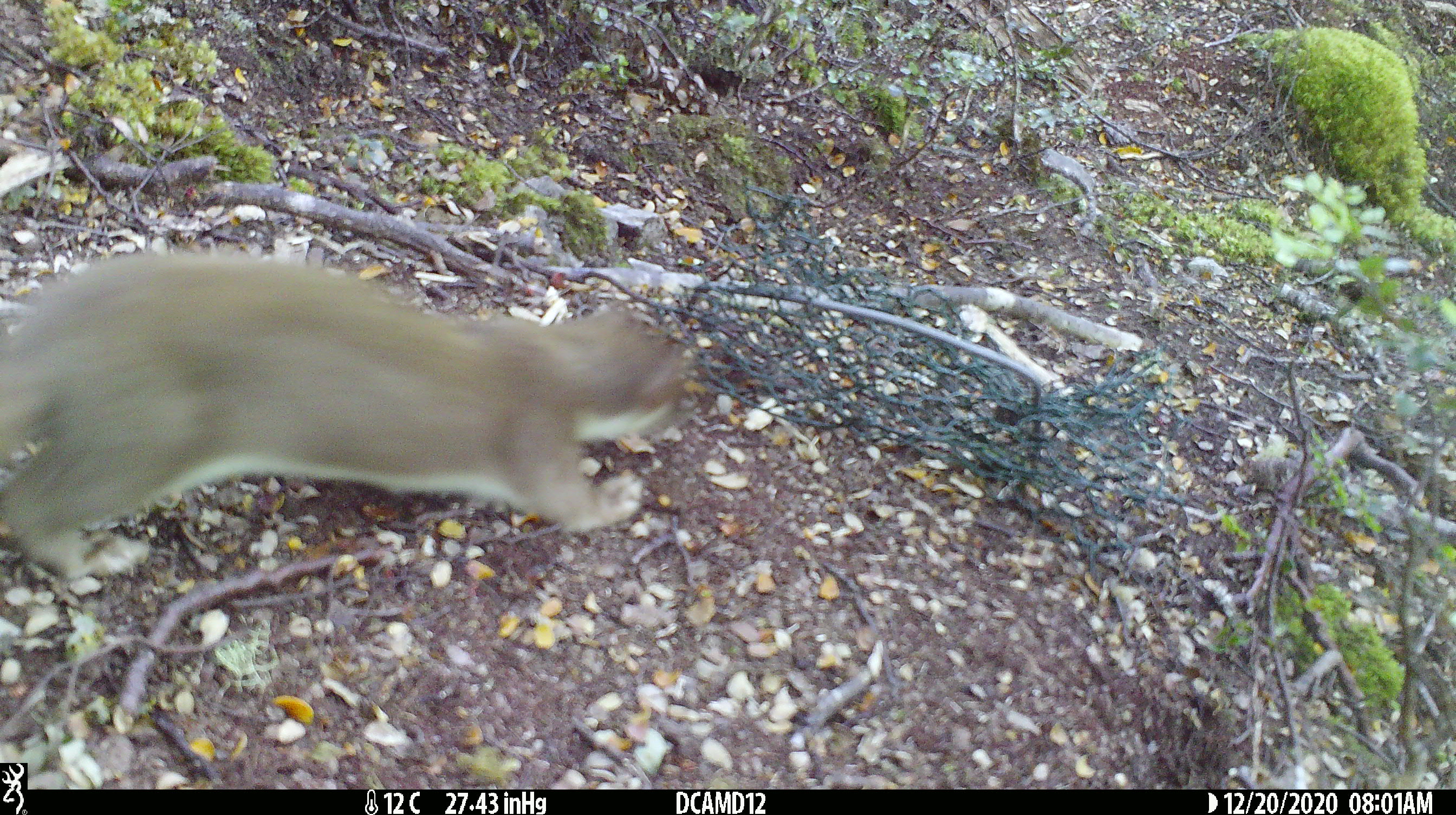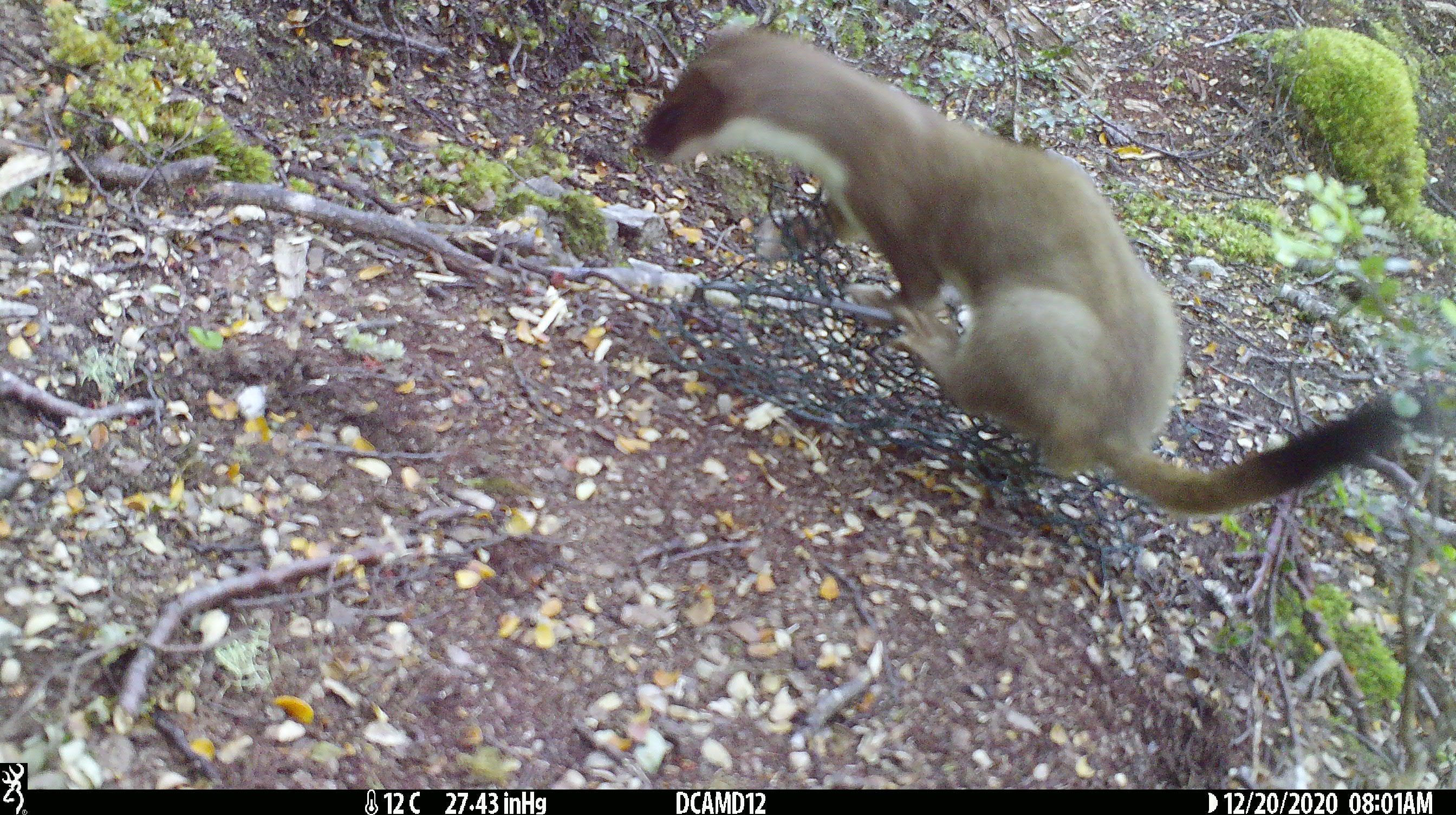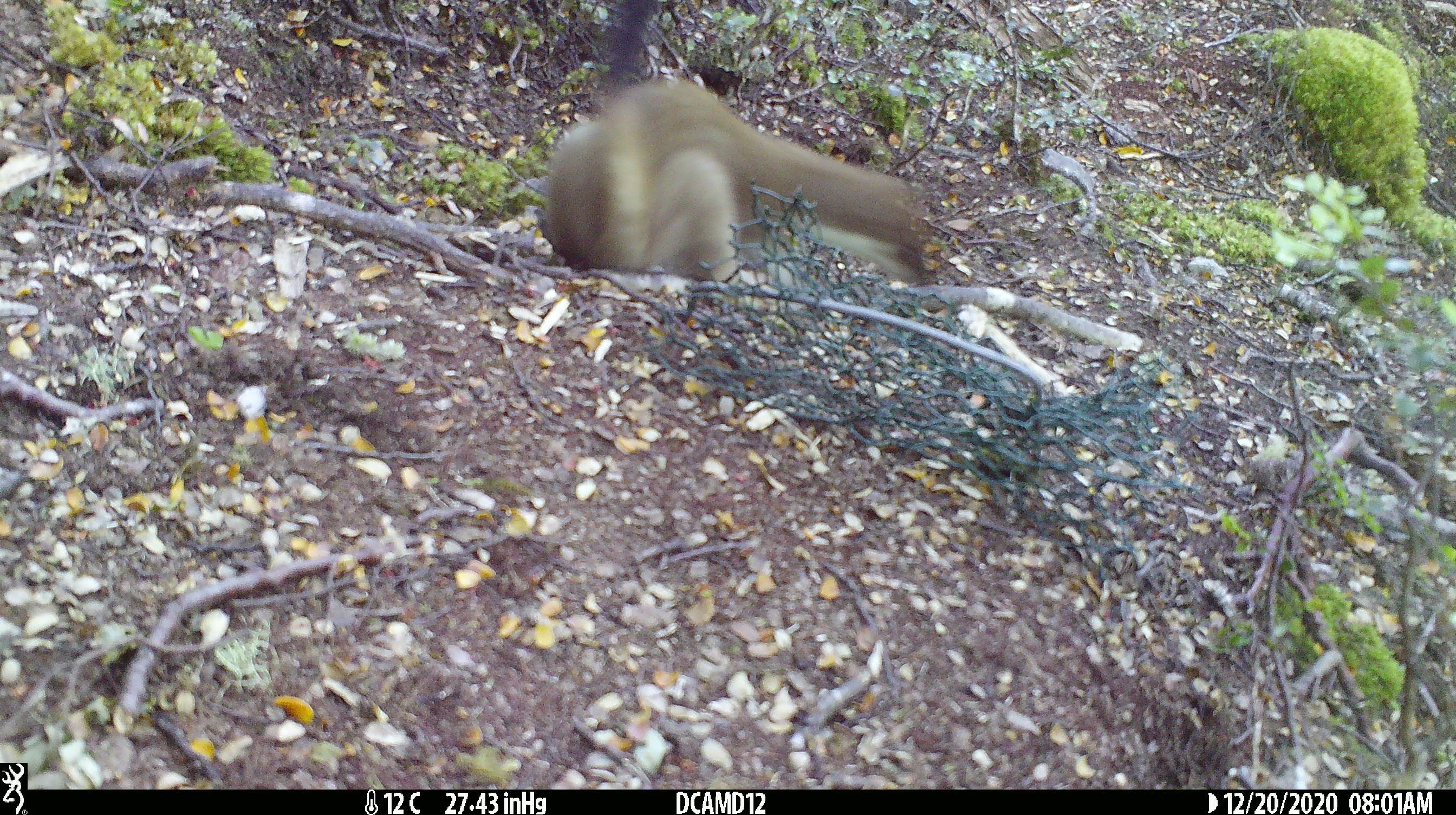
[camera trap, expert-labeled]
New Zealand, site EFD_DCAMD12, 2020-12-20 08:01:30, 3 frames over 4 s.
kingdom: Animalia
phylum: Chordata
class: Mammalia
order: Carnivora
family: Mustelidae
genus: Mustela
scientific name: Mustela erminea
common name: stoat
Stoat (Mustela erminea).